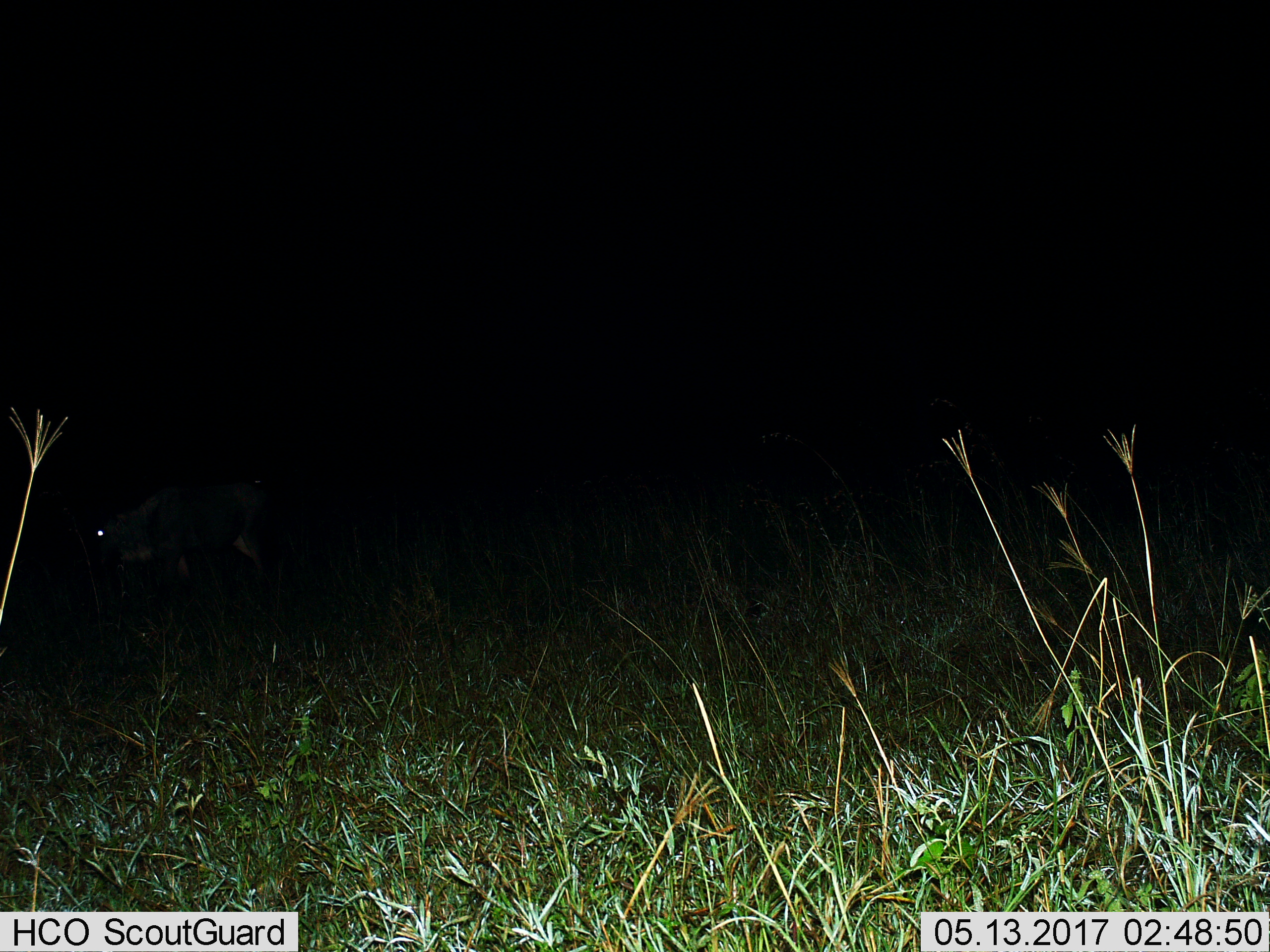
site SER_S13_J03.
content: unidentified animal